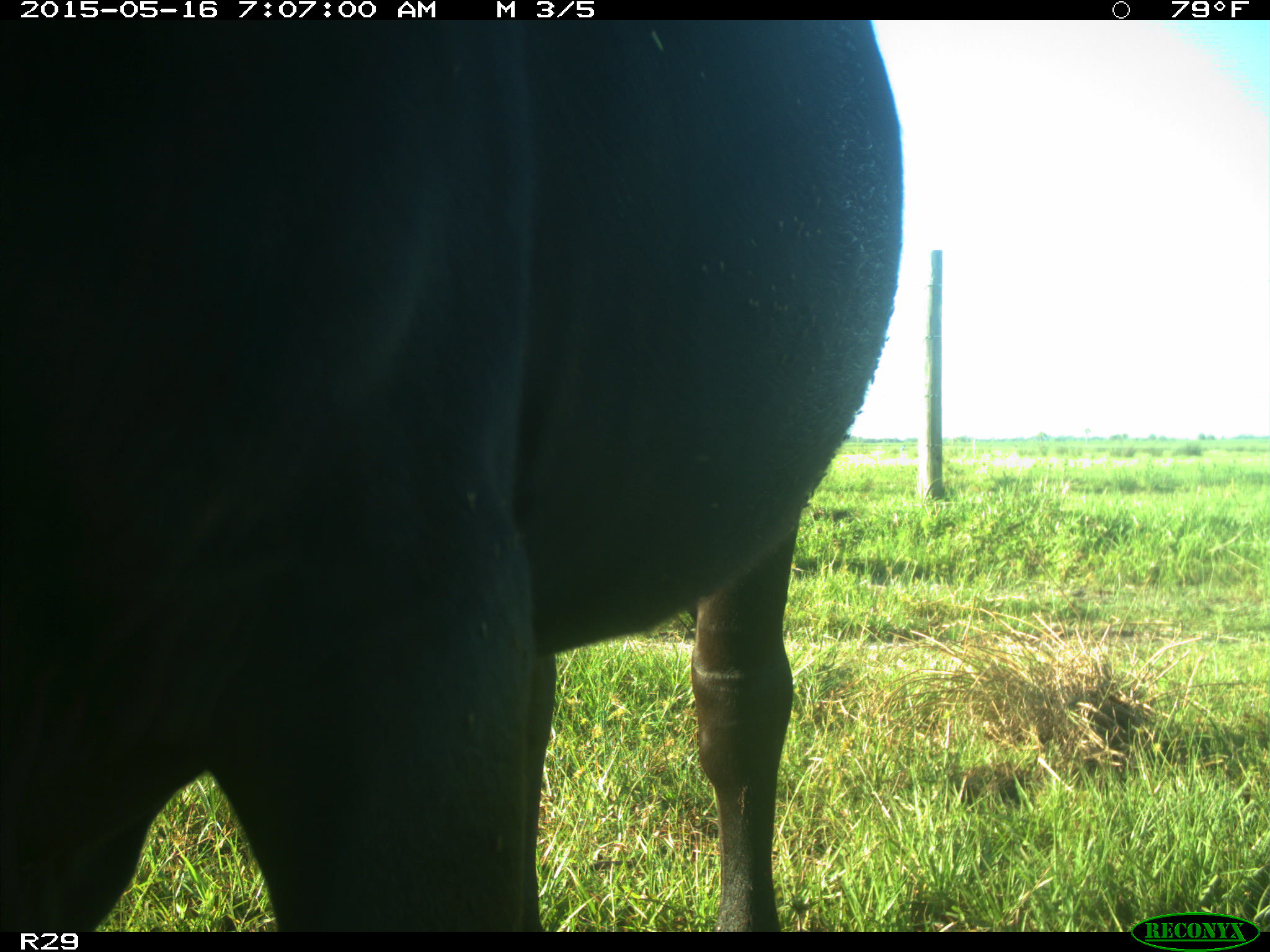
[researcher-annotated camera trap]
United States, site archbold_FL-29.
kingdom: Animalia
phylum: Chordata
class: Mammalia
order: Artiodactyla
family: Bovidae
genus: Bos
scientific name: Bos taurus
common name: domestic cow